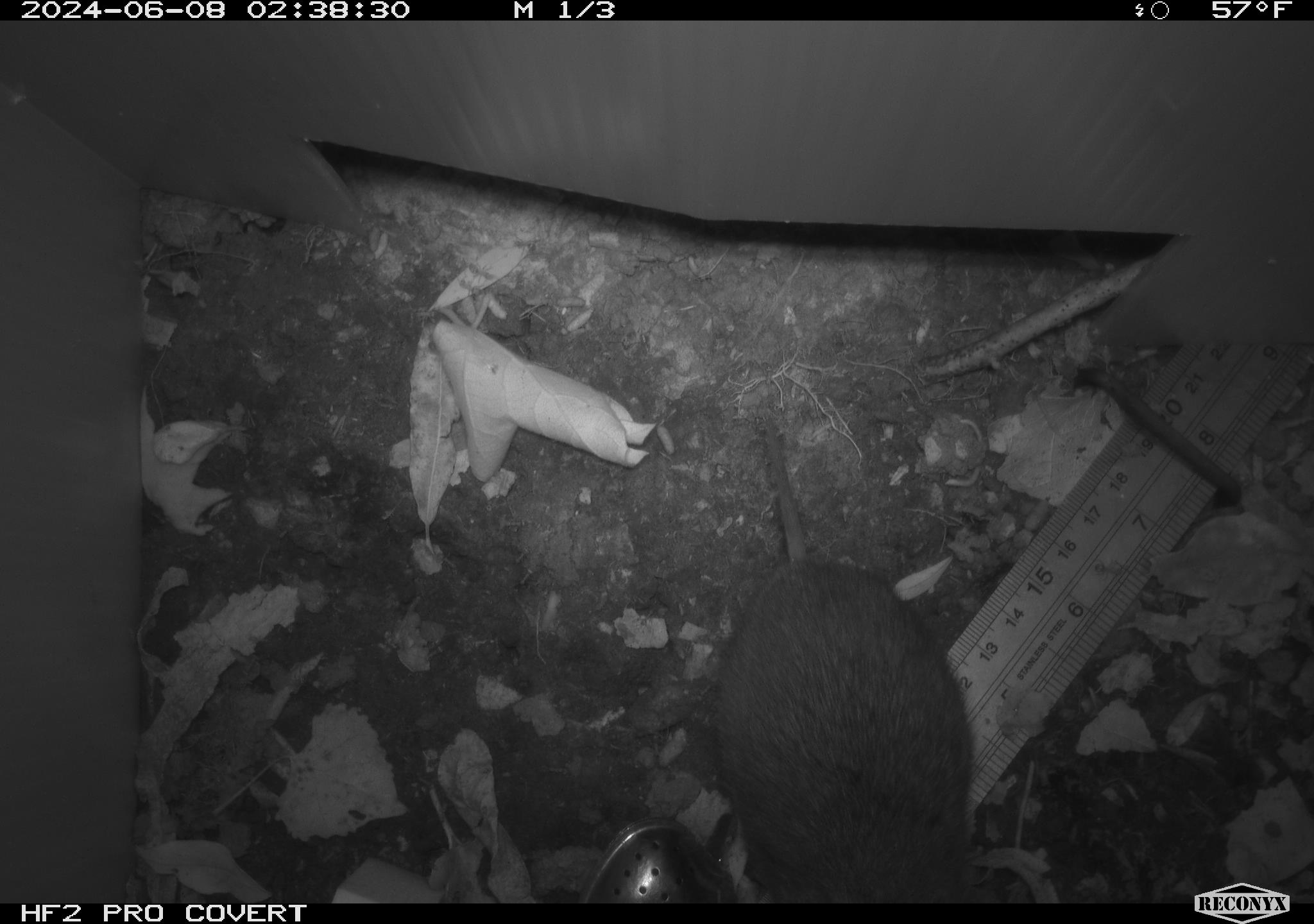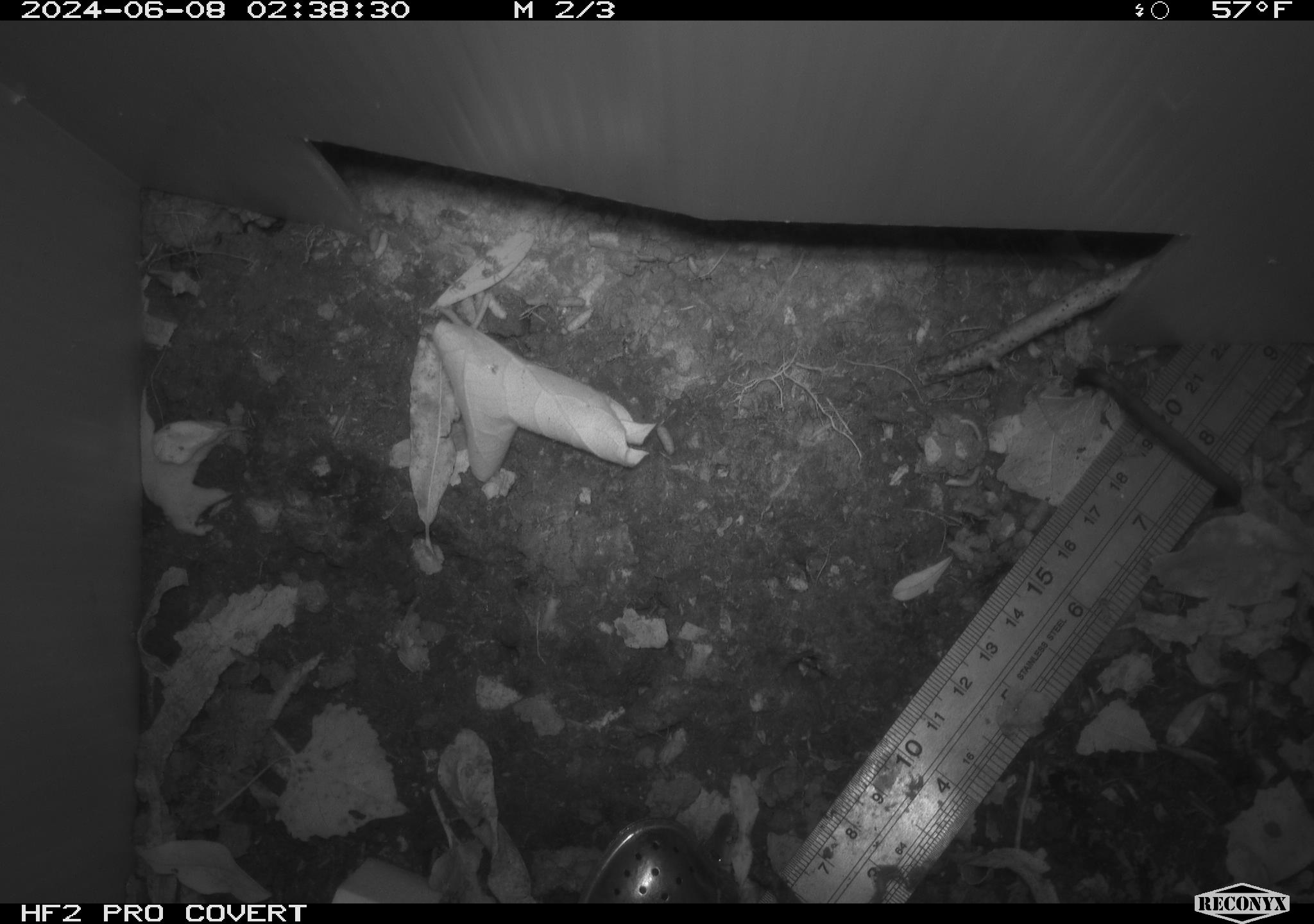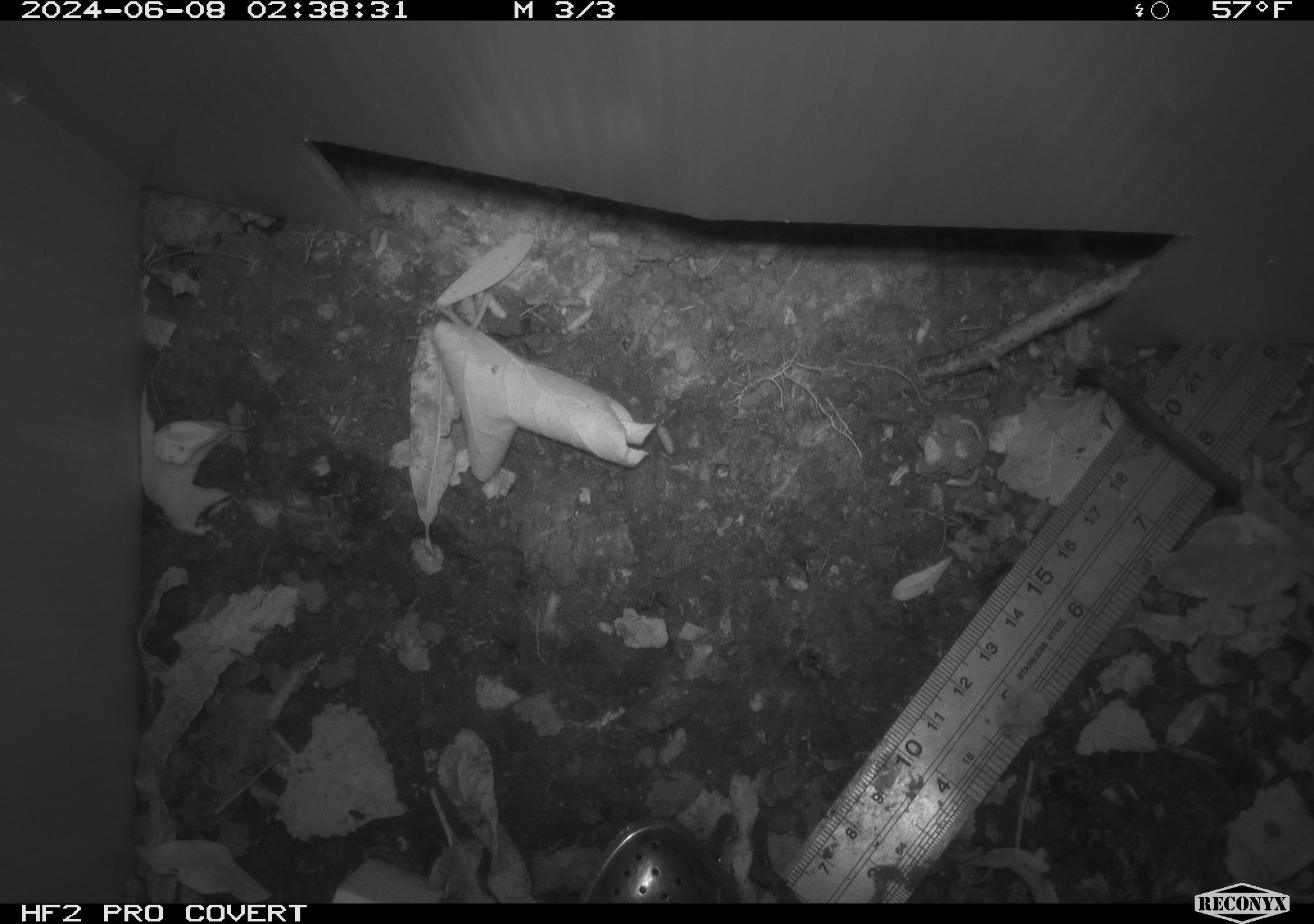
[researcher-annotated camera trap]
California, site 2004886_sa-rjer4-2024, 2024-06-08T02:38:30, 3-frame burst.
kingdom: Animalia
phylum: Chordata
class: Mammalia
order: Rodentia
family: Cricetidae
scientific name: Arvicolinae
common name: voles, lemmings, and muskrats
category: arvicolinae subfamily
Arvicolinae subfamily (voles, lemmings, and muskrats) (Arvicolinae).